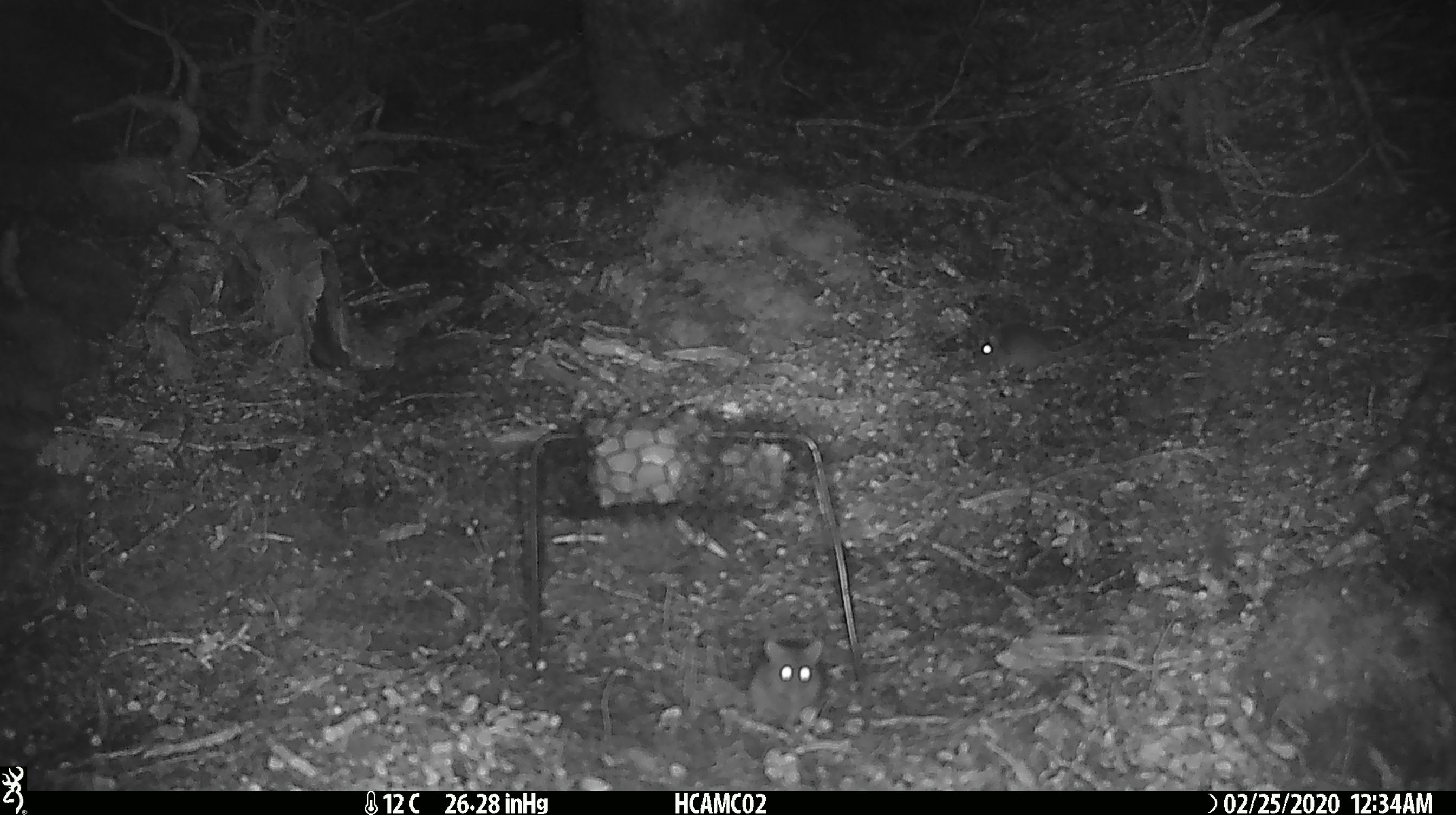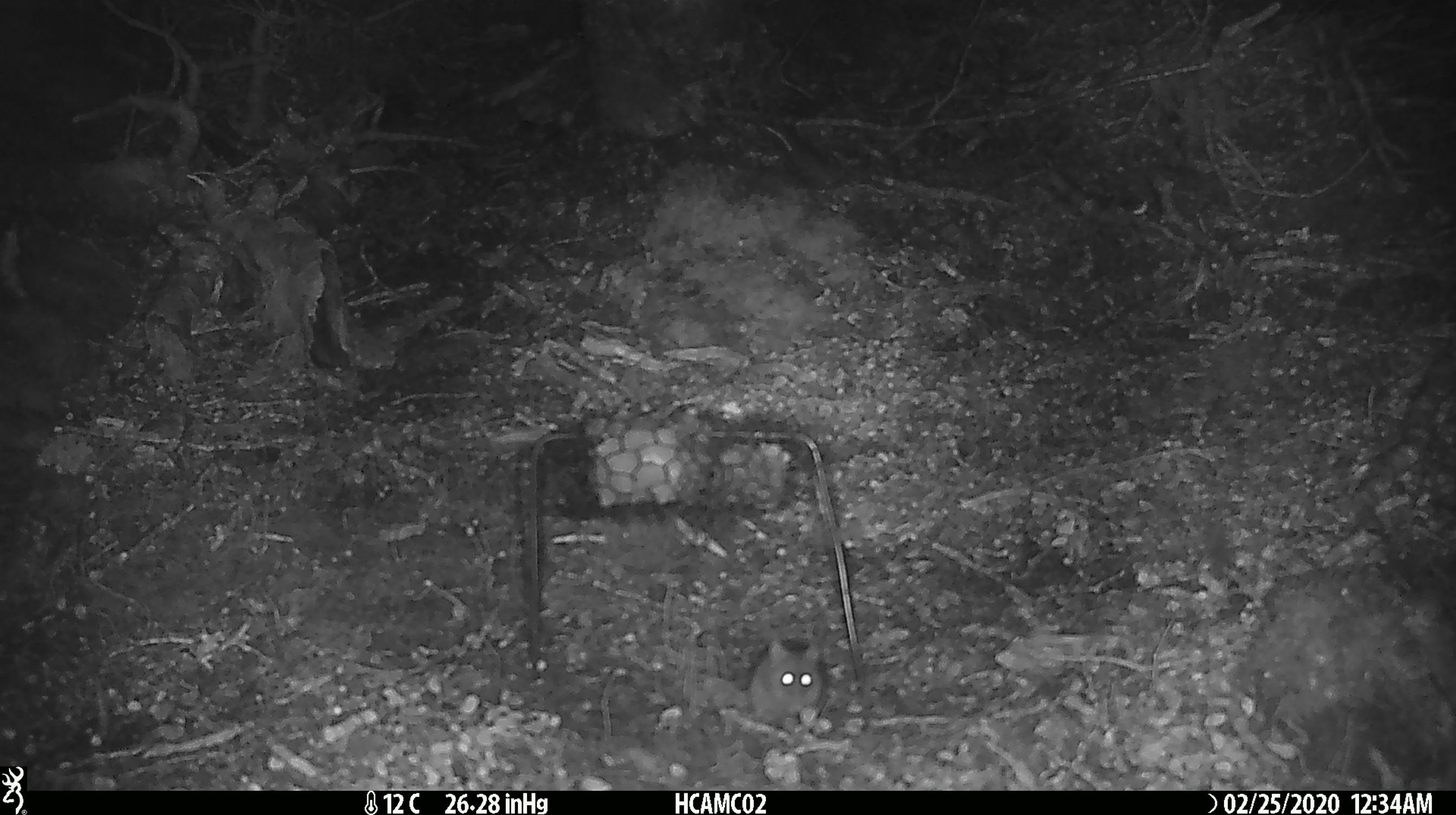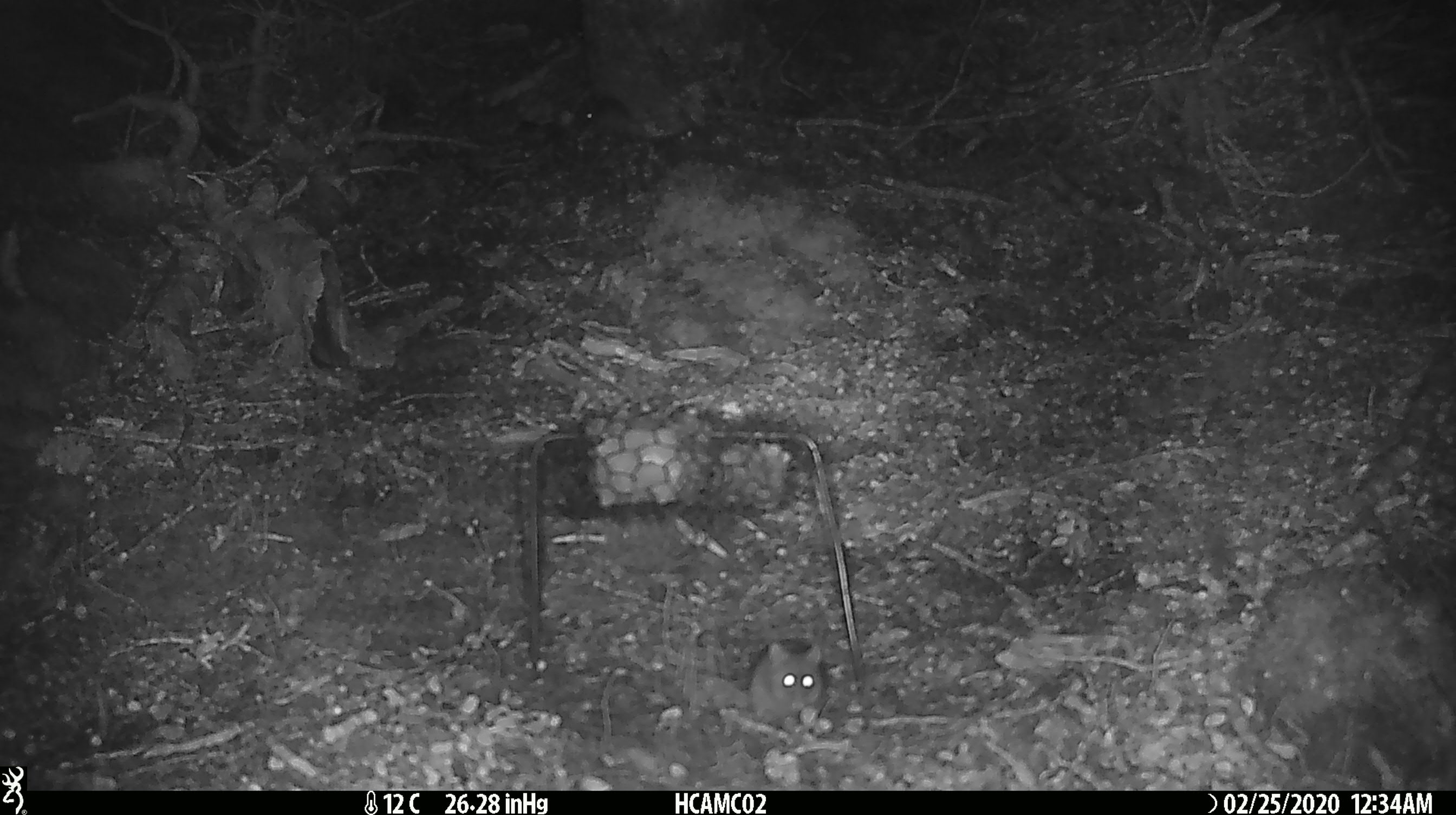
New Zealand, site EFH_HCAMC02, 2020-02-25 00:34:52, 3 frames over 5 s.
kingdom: Animalia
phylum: Chordata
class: Mammalia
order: Rodentia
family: Muridae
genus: Mus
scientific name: Mus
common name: mouse